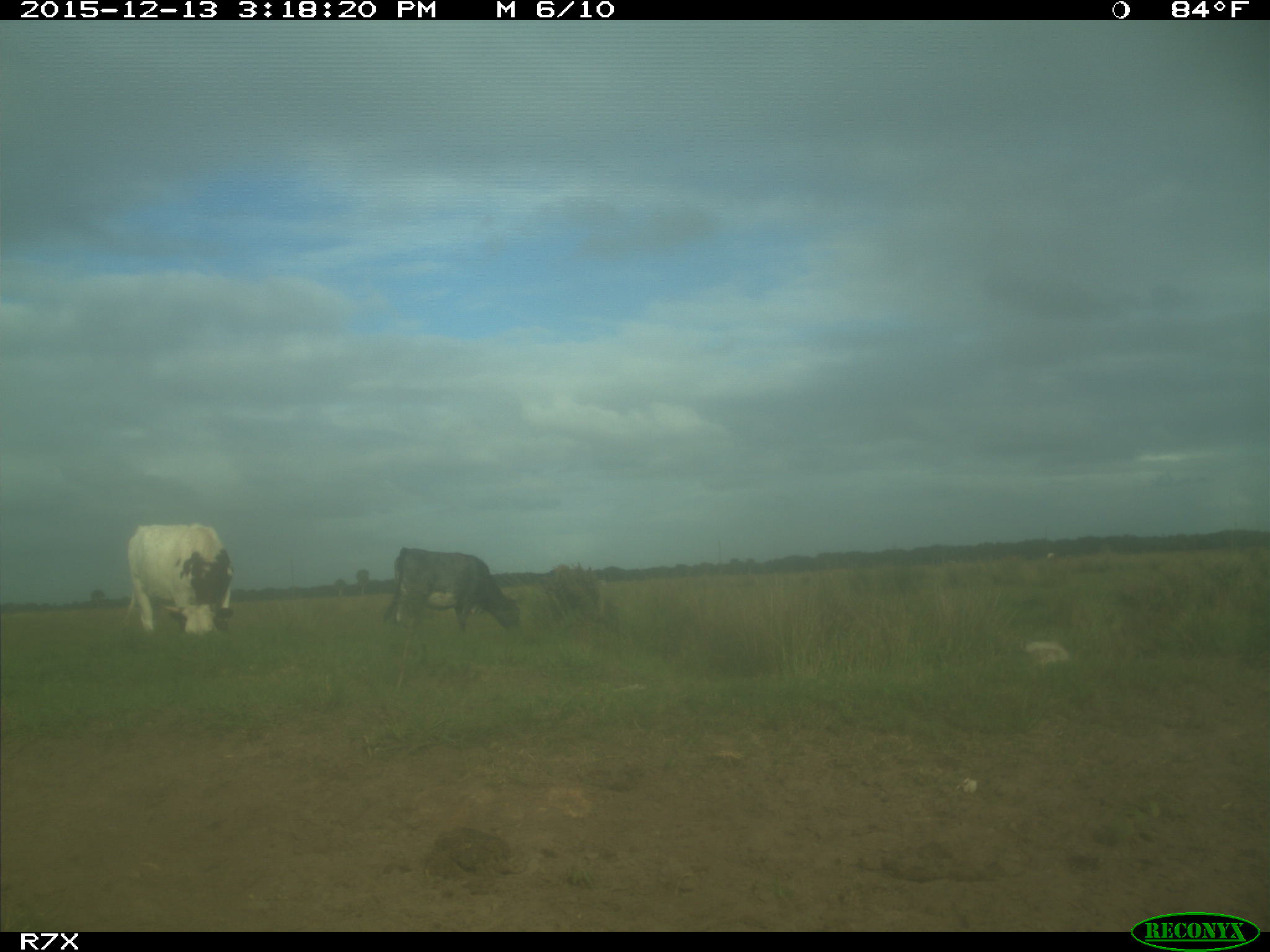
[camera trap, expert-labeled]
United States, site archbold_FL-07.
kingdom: Animalia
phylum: Chordata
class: Mammalia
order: Artiodactyla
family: Bovidae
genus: Bos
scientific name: Bos taurus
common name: domestic cow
Bos taurus (domestic cow).